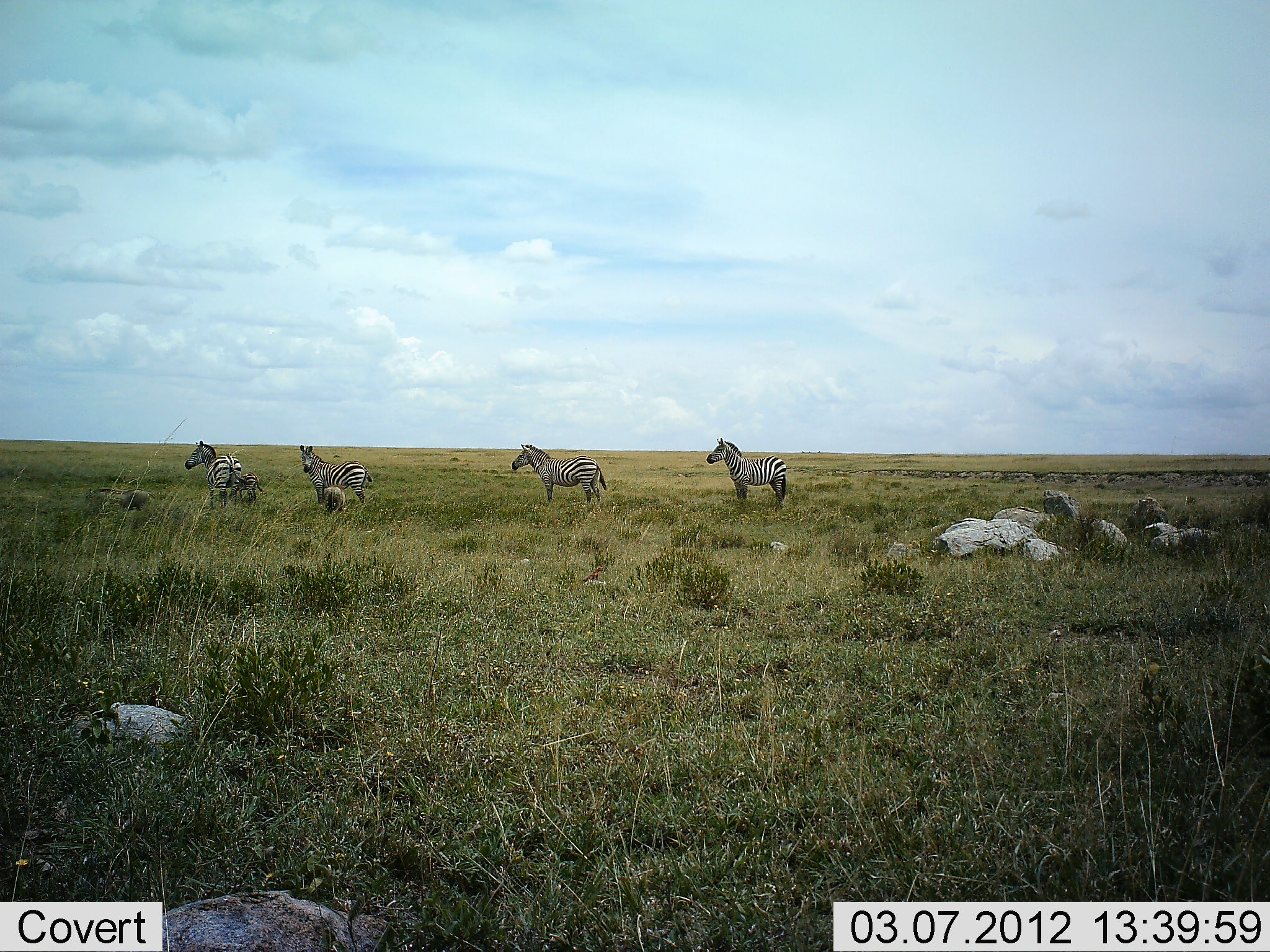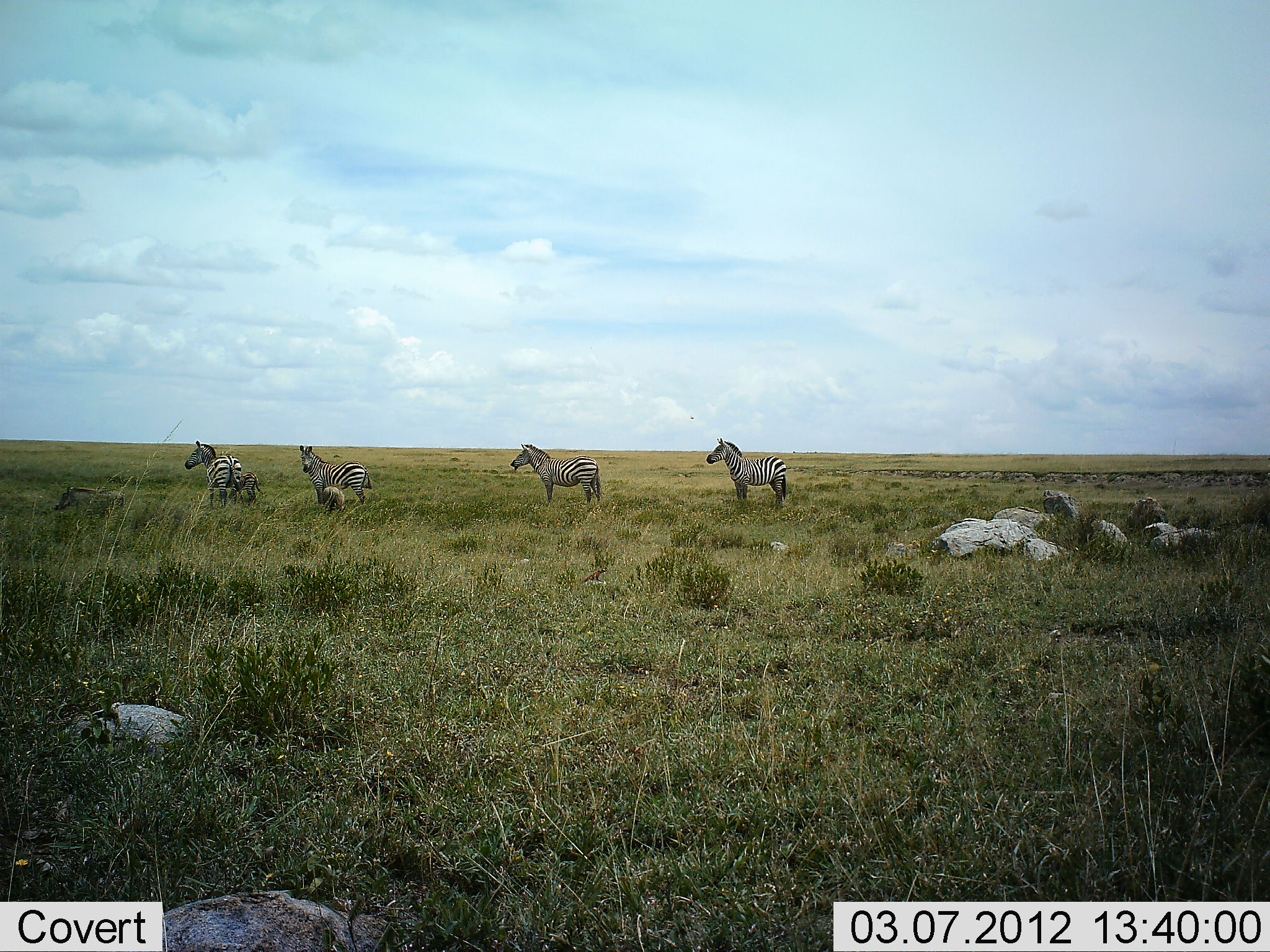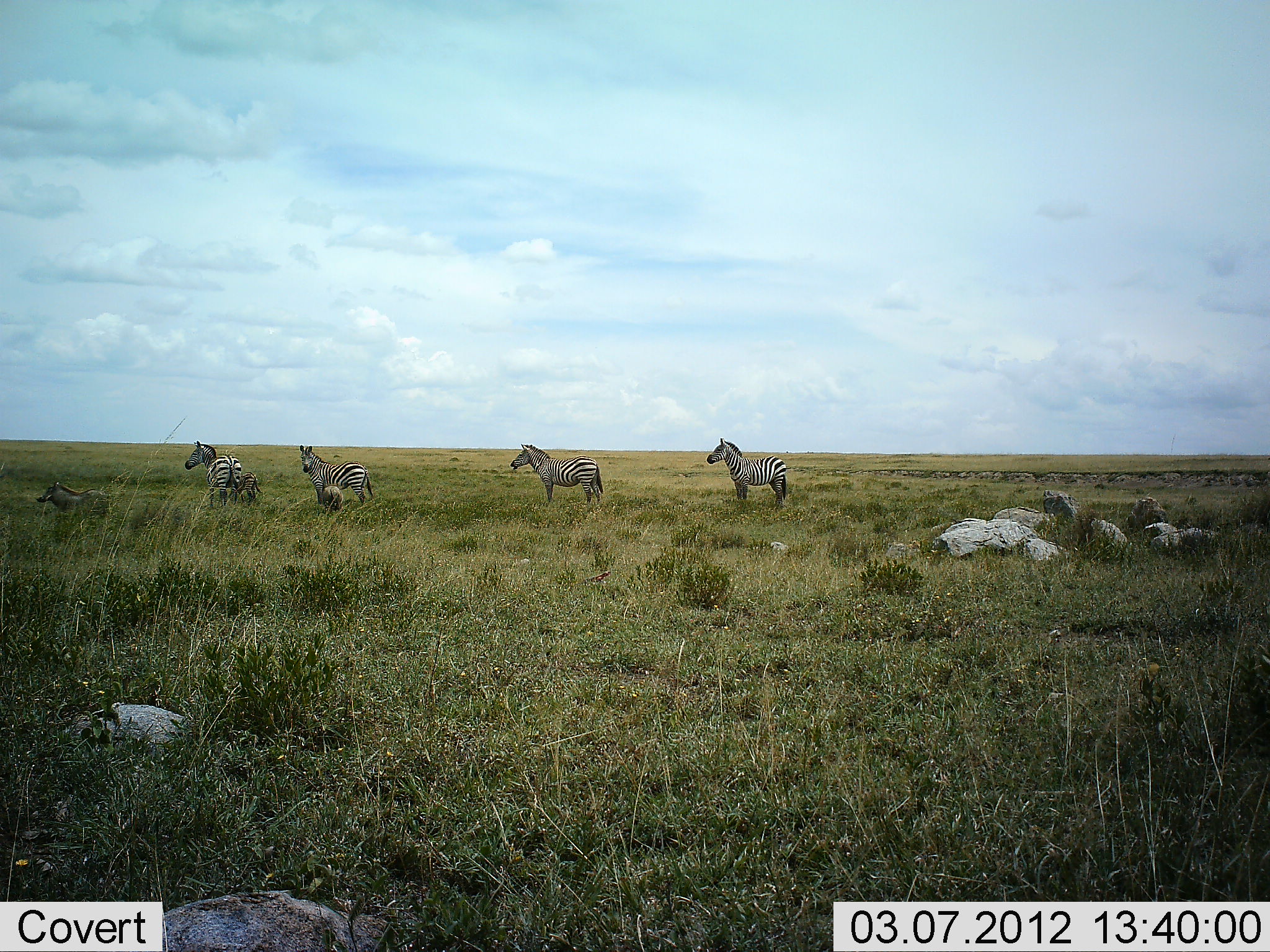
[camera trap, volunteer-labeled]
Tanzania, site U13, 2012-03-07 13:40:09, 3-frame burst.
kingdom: Animalia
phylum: Chordata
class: Mammalia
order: Artiodactyla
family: Suidae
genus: Phacochoerus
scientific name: Phacochoerus africanus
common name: warthog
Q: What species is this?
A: Warthog (Phacochoerus africanus).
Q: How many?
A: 1.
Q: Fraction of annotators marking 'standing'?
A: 31%.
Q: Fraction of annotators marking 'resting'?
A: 0%.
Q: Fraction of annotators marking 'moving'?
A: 94%.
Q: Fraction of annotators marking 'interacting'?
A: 0%.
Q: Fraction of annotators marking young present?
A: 0%.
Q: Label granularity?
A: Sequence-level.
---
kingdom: Animalia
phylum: Chordata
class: Mammalia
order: Perissodactyla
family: Equidae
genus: Equus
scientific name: Equus quagga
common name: plains zebra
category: zebra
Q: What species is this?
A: Zebra (plains zebra) (Equus quagga).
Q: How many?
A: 4.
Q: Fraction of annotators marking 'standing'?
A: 95%.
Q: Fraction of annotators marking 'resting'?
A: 5%.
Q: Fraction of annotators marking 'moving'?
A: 0%.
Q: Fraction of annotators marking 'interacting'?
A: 5%.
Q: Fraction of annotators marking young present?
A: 18%.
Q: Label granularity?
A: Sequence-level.